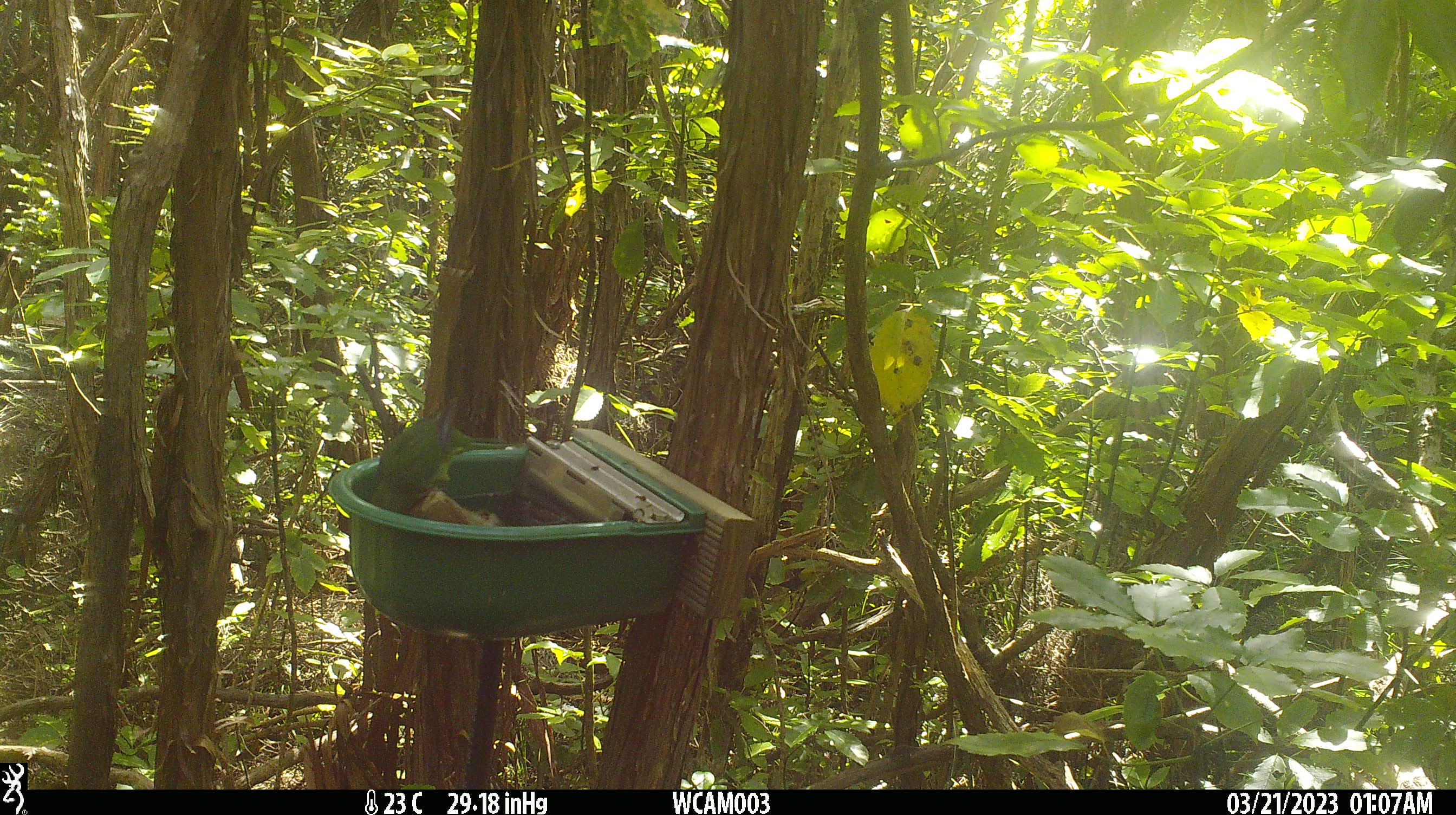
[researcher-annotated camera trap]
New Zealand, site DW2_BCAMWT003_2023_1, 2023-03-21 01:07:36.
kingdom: Animalia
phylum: Chordata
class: Aves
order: Psittaciformes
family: Psittaculidae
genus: Cyanoramphus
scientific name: Cyanoramphus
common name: parakeet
Parakeet (Cyanoramphus).